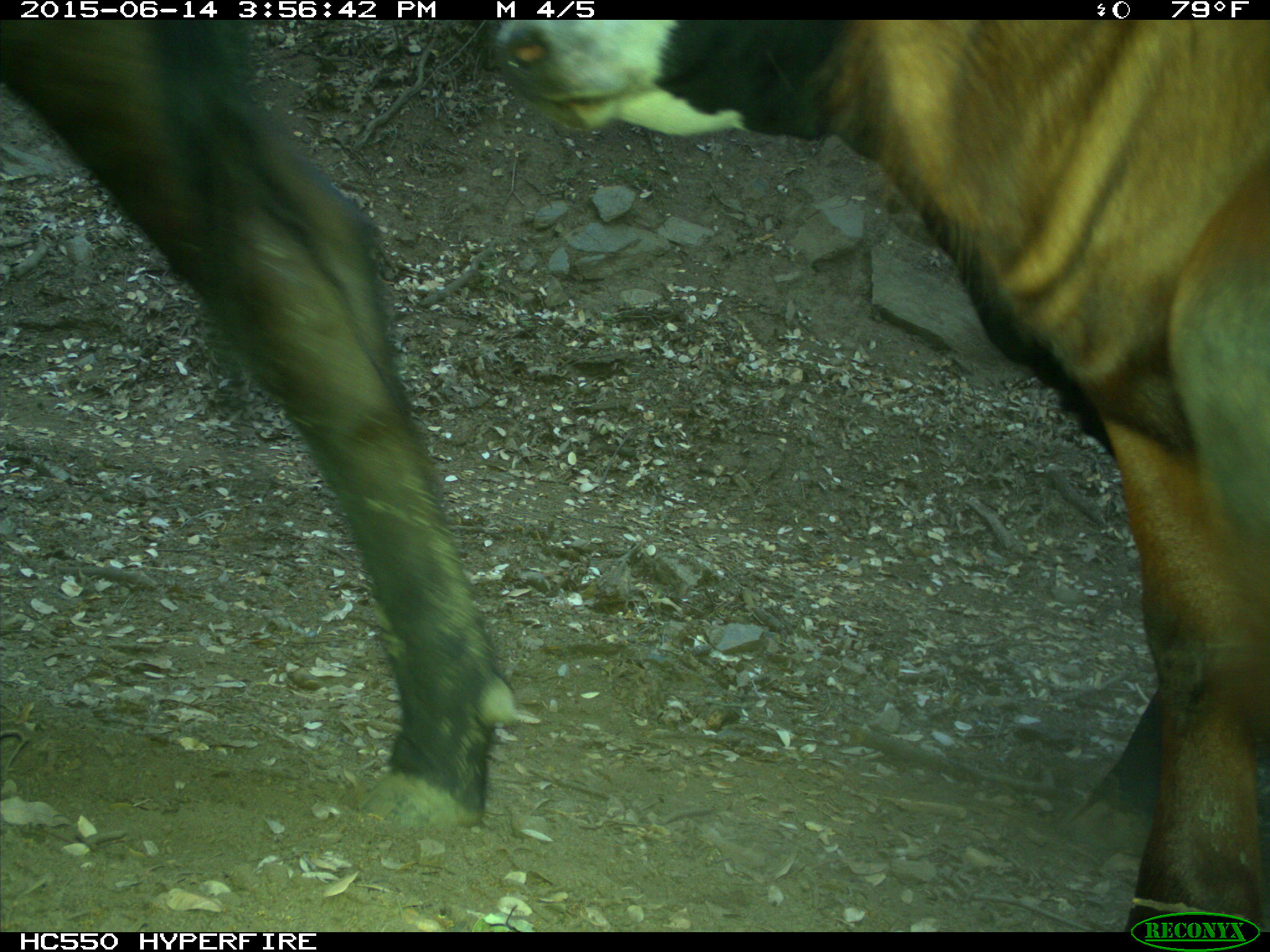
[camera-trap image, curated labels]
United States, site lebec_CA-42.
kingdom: Animalia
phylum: Chordata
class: Mammalia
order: Artiodactyla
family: Bovidae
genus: Bos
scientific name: Bos taurus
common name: domestic cow